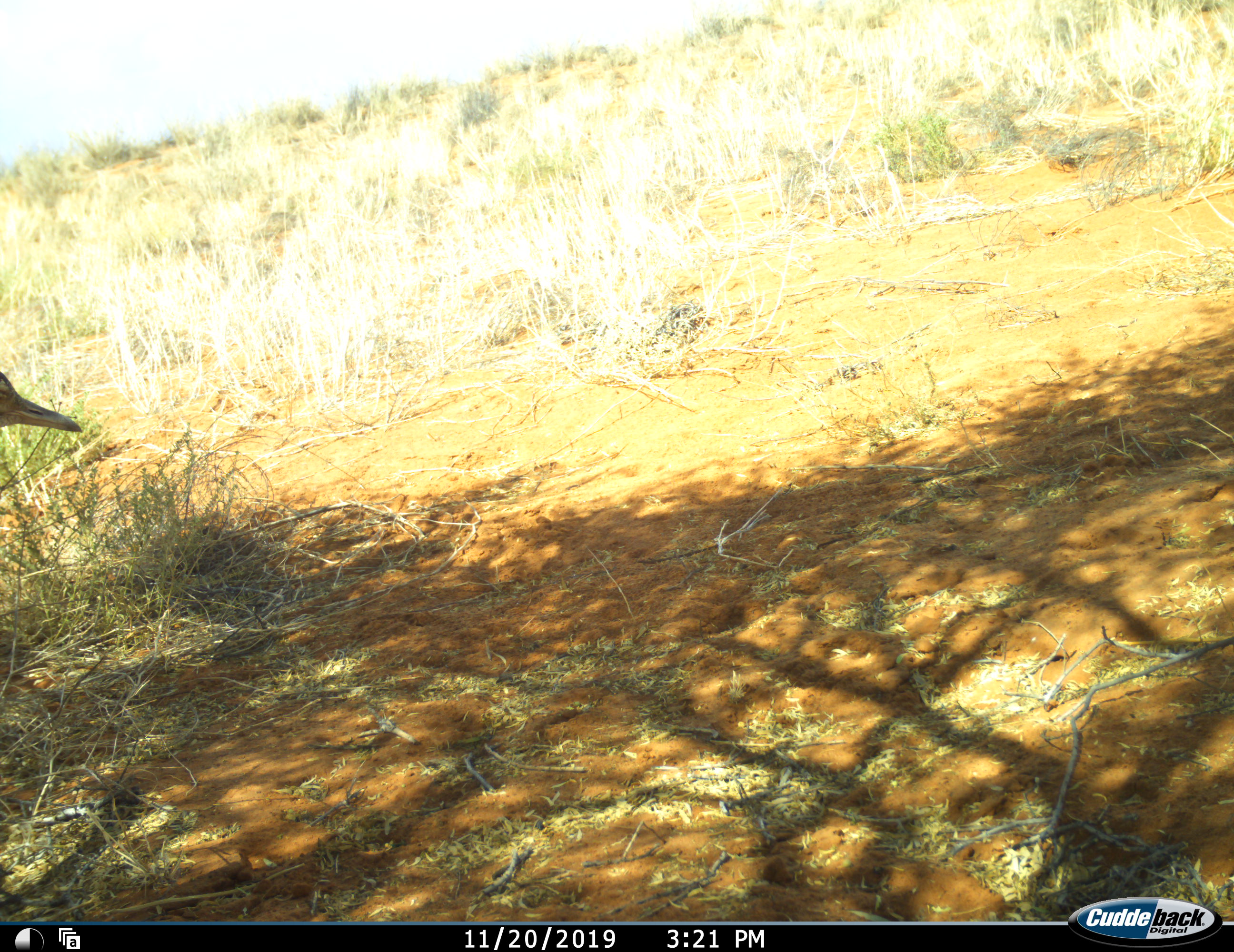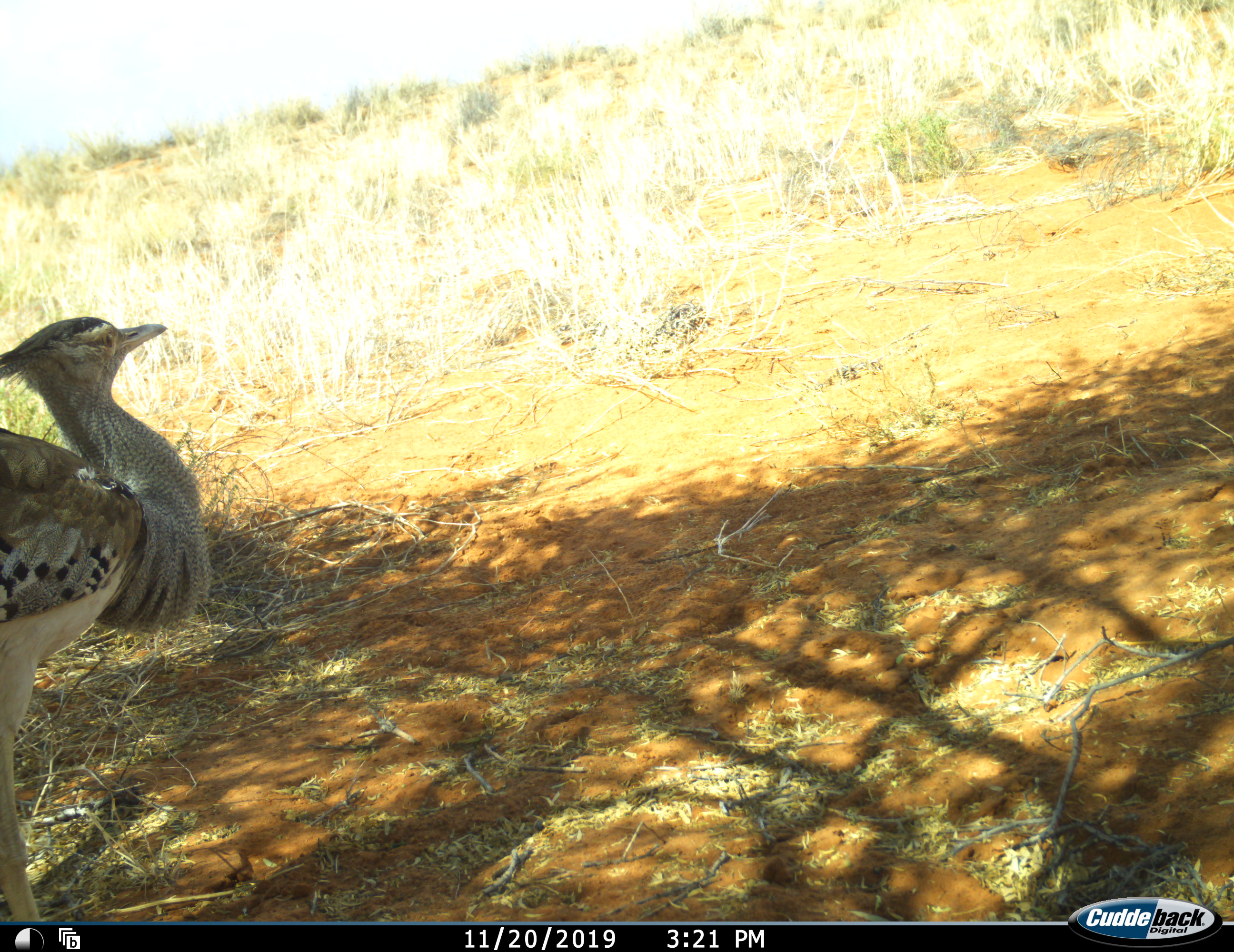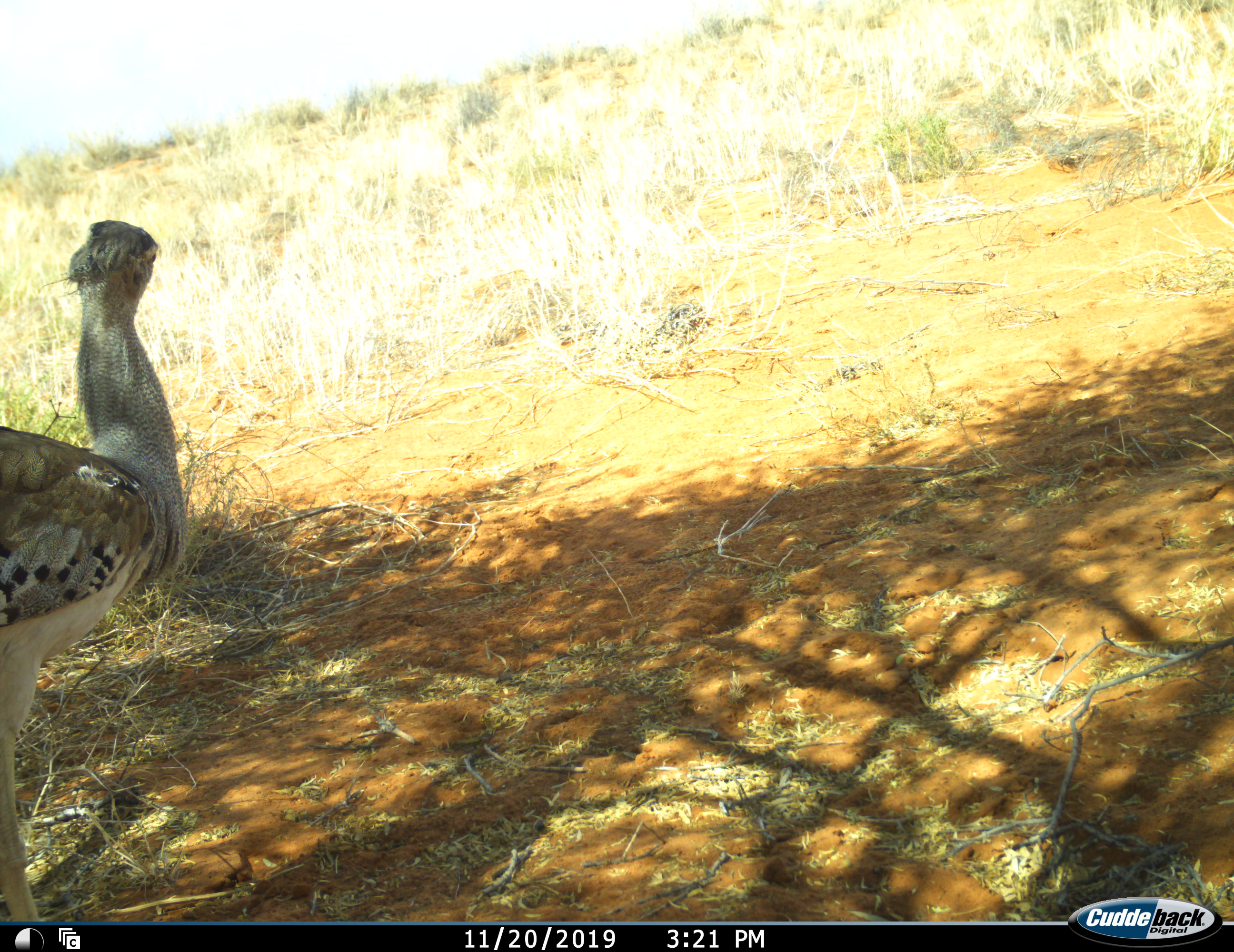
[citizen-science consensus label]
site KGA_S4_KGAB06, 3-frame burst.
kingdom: Animalia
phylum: Chordata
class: Aves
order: Otidiformes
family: Otididae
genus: Ardeotis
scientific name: Ardeotis kori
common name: kori bustard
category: bustardkori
Bustardkori (kori bustard) (Ardeotis kori), count 1. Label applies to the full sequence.